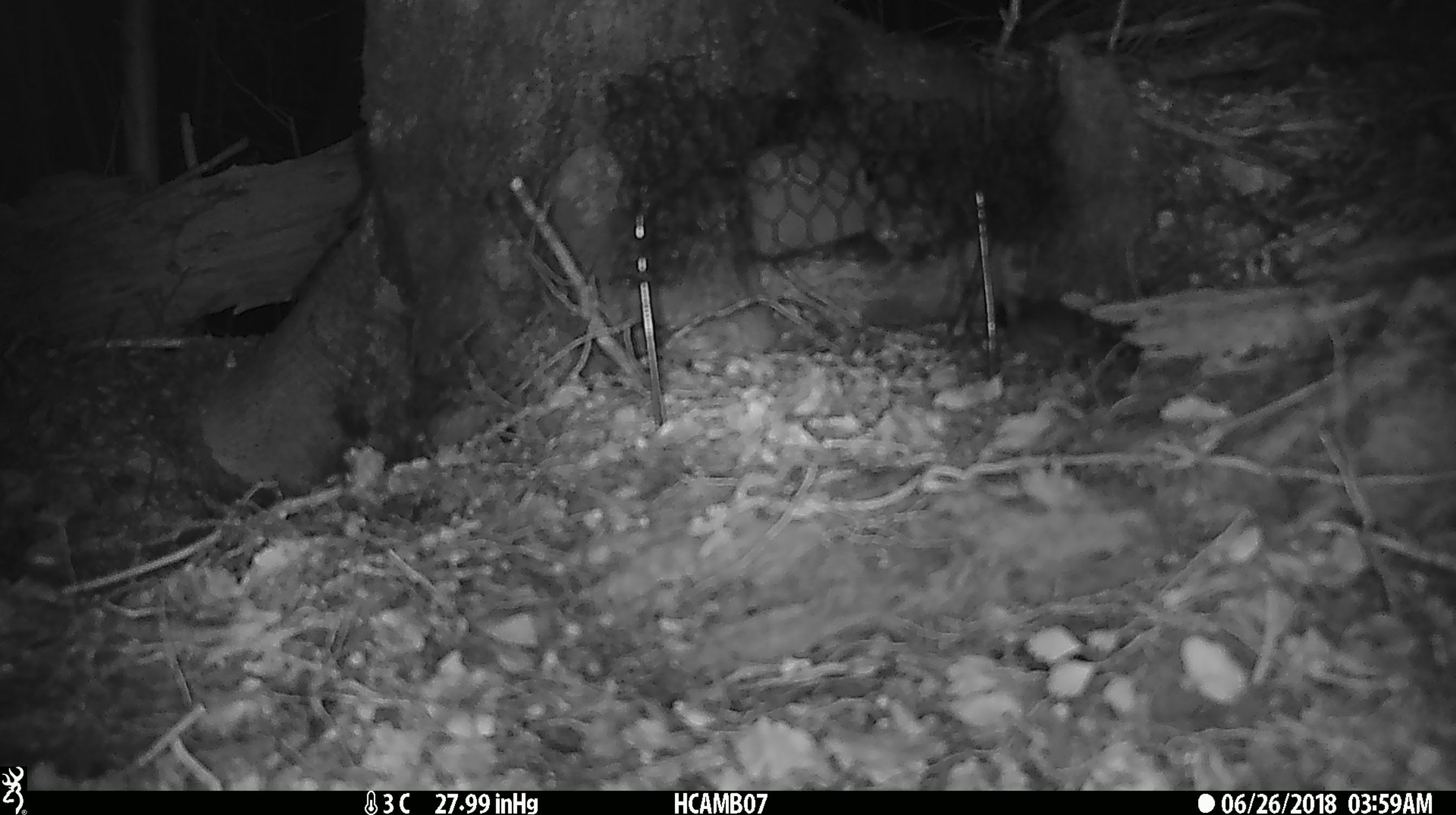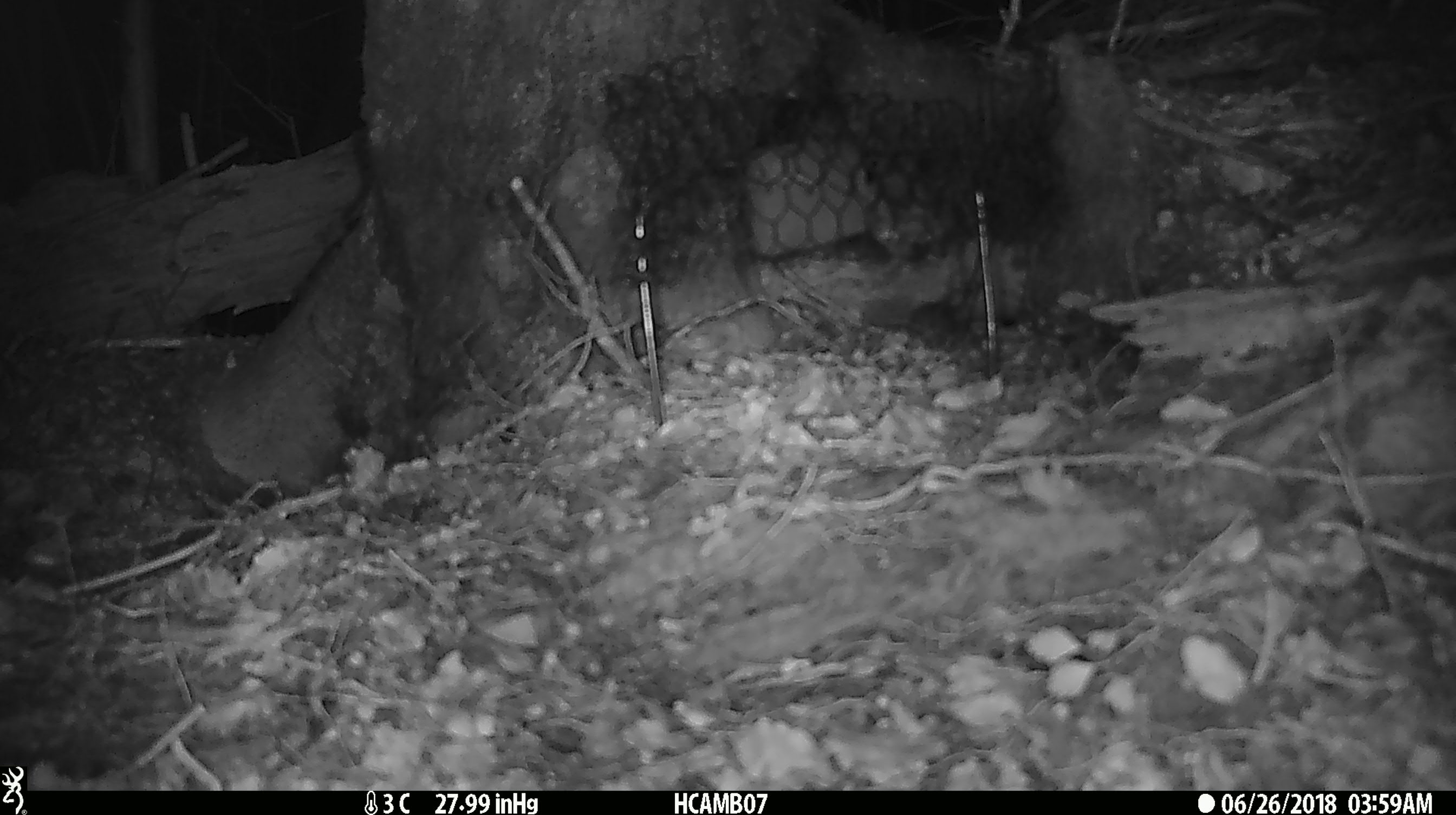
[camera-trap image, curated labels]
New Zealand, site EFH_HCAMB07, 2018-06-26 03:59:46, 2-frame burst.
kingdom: Animalia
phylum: Chordata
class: Mammalia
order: Rodentia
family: Muridae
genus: Mus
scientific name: Mus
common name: mouse